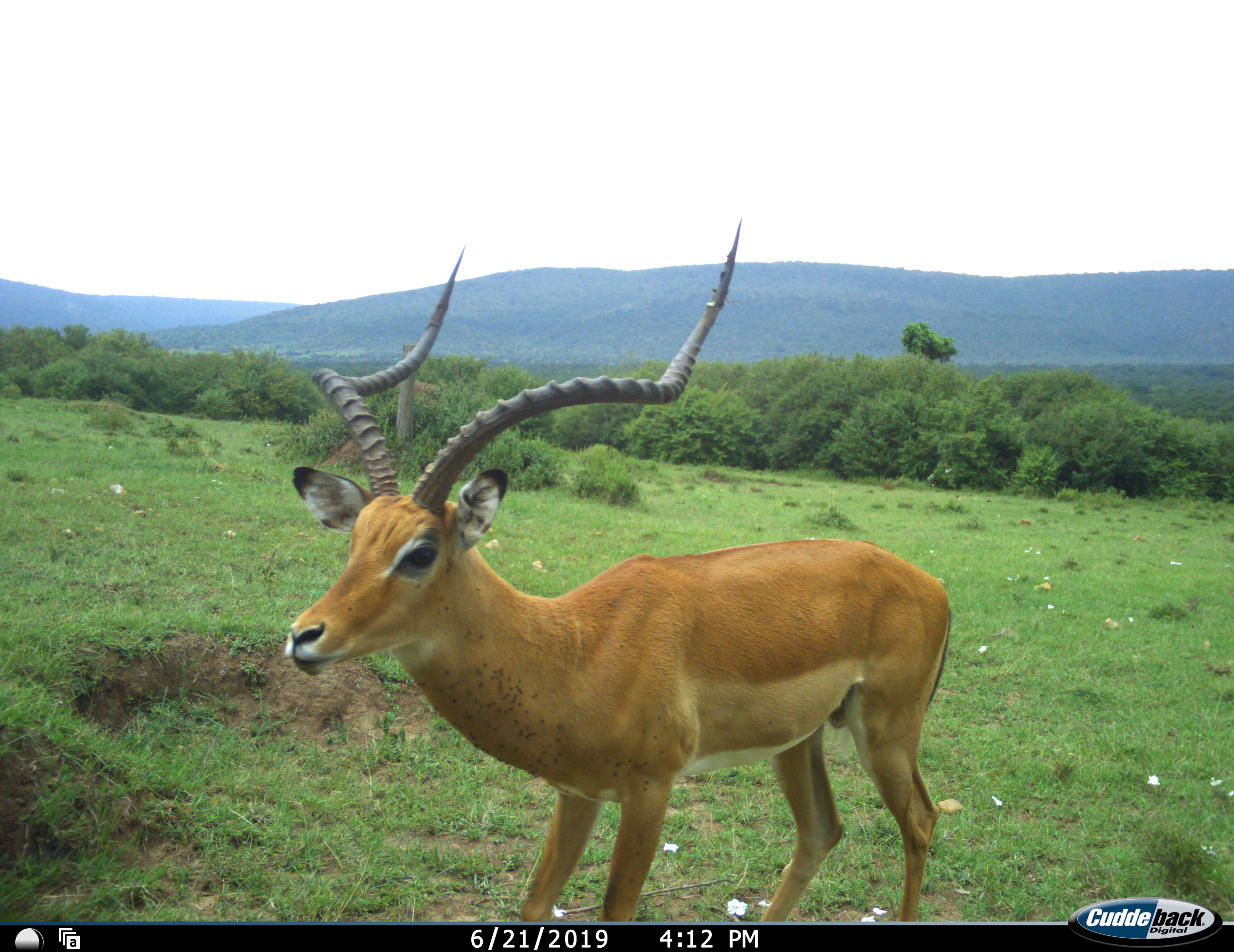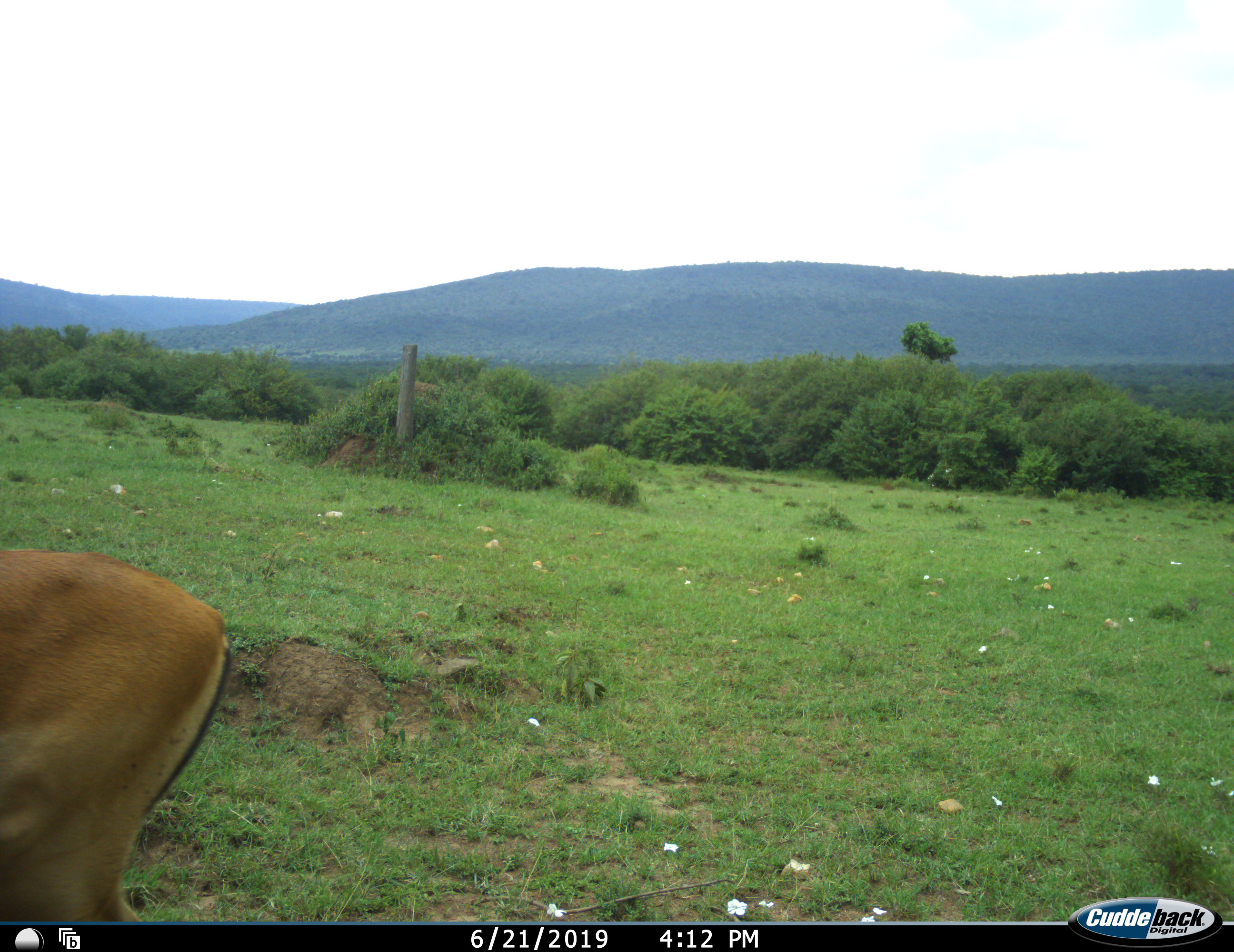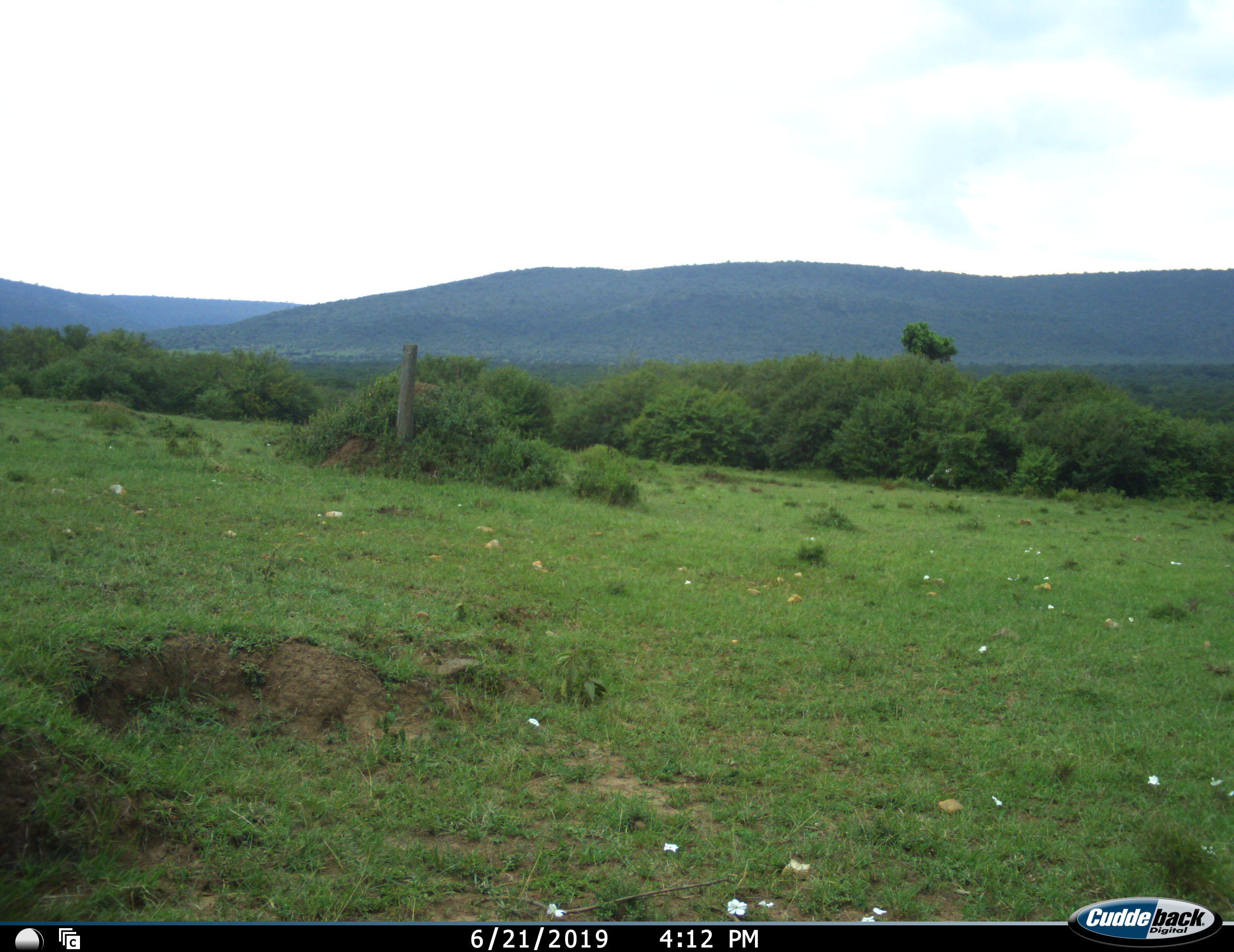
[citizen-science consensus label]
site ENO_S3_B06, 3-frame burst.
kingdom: Animalia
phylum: Chordata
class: Mammalia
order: Artiodactyla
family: Bovidae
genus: Aepyceros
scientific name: Aepyceros melampus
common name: impala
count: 1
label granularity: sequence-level